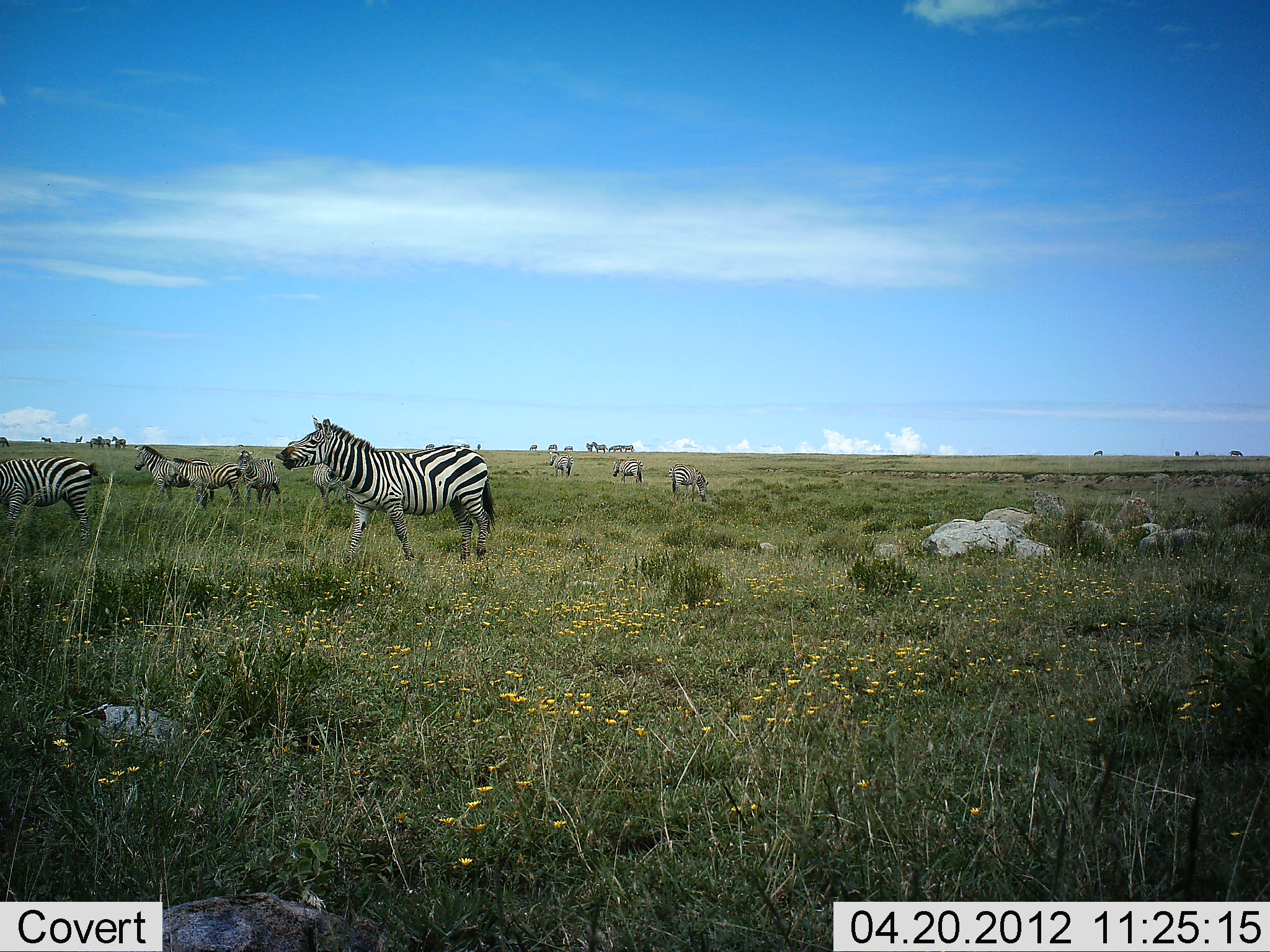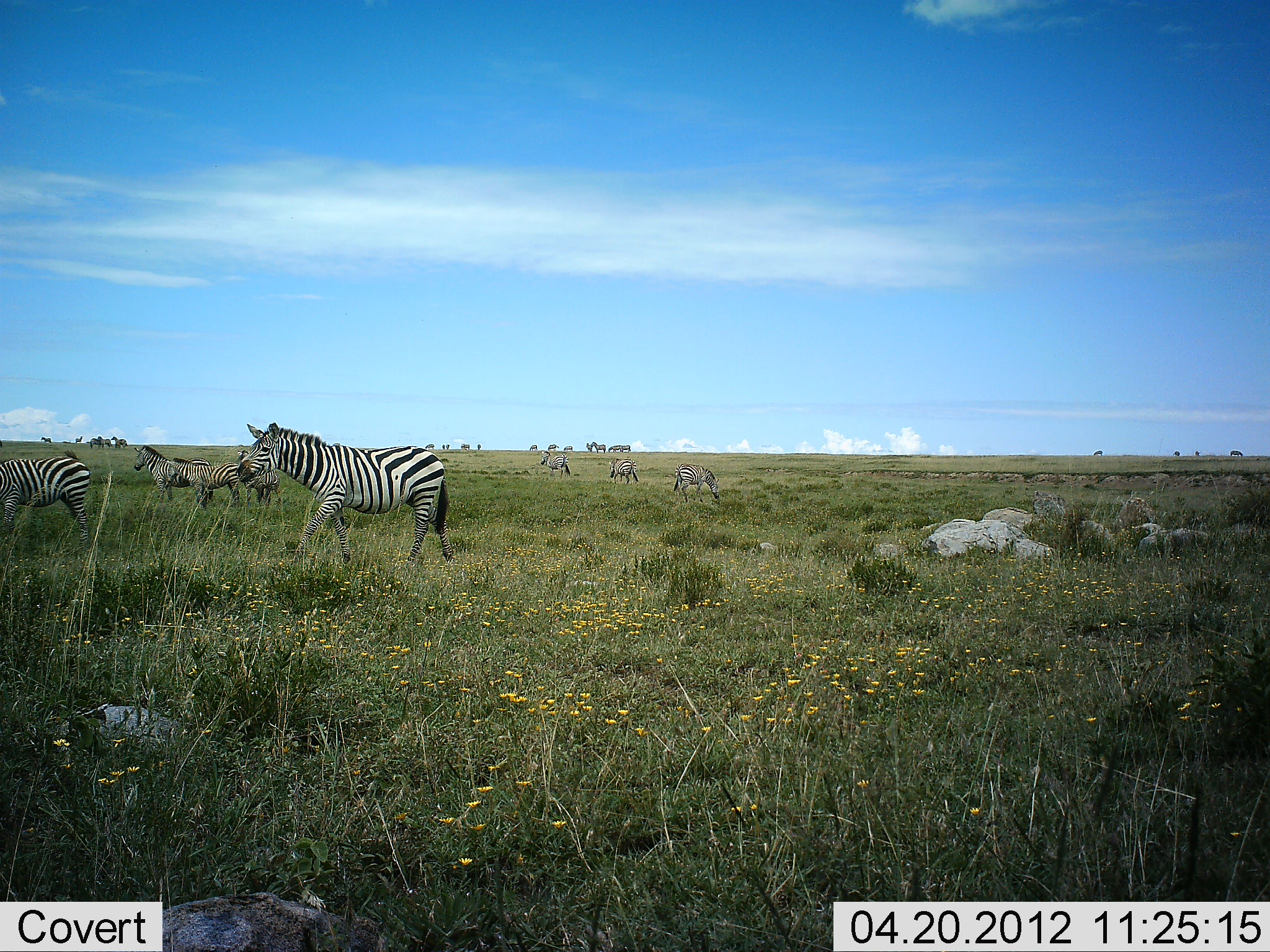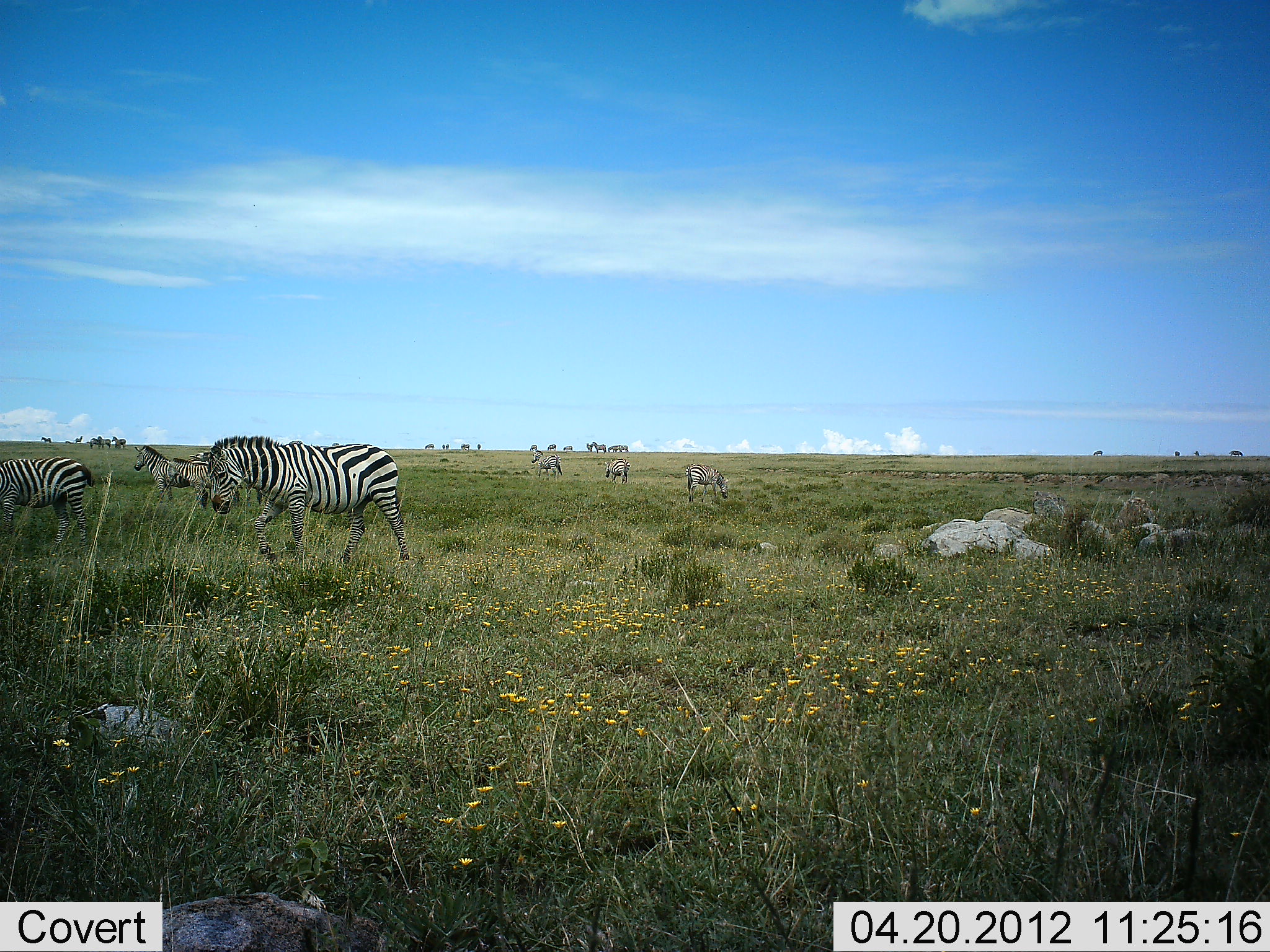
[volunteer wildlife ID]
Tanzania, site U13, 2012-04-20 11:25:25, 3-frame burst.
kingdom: Animalia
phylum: Chordata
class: Mammalia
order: Perissodactyla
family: Equidae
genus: Equus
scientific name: Equus quagga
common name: plains zebra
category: zebra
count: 9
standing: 56%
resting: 0%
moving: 50%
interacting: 6%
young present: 12%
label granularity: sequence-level